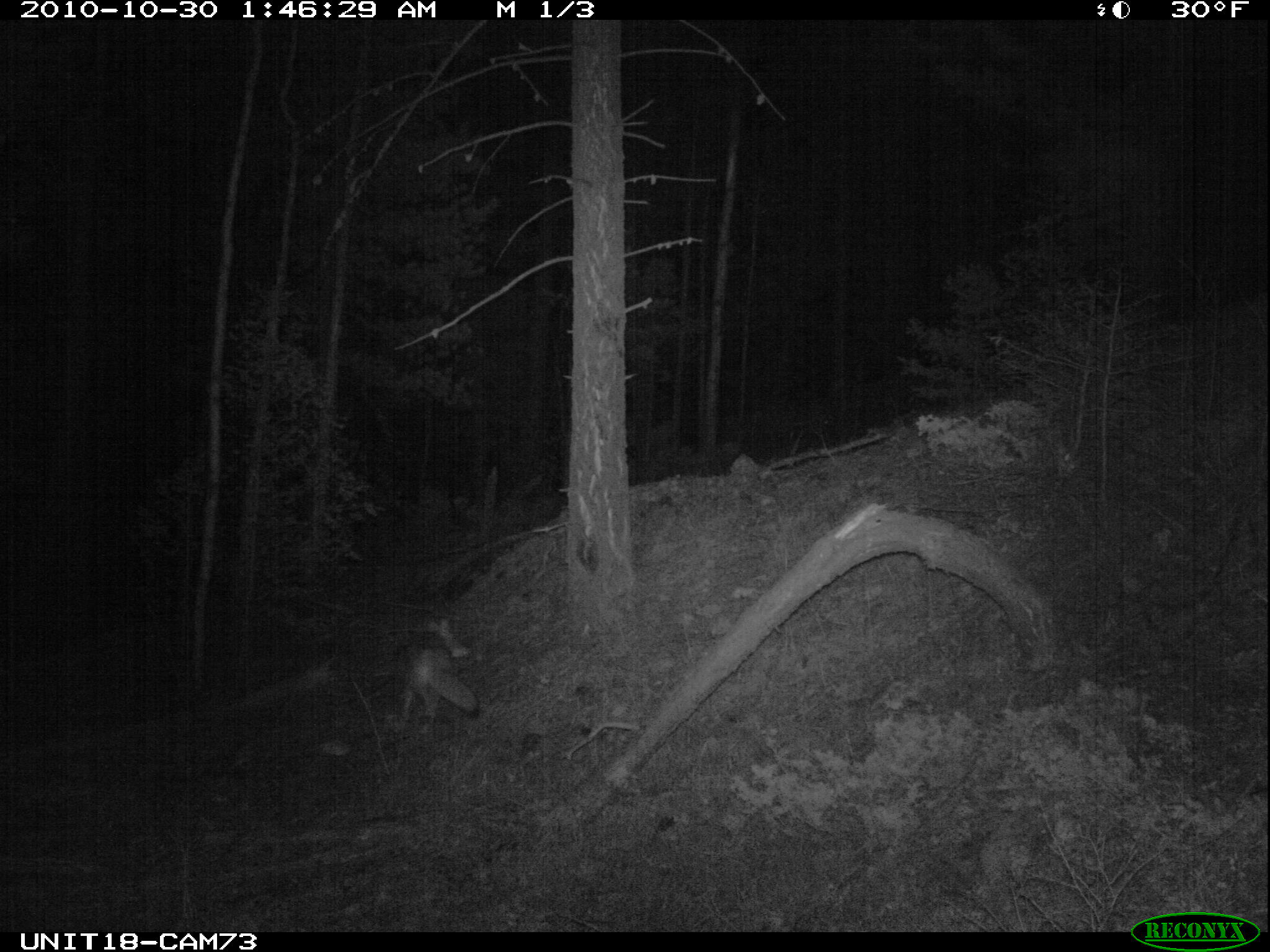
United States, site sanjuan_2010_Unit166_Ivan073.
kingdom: Animalia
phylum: Chordata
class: Mammalia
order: Carnivora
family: Canidae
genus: Canis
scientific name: Canis latrans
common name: coyote